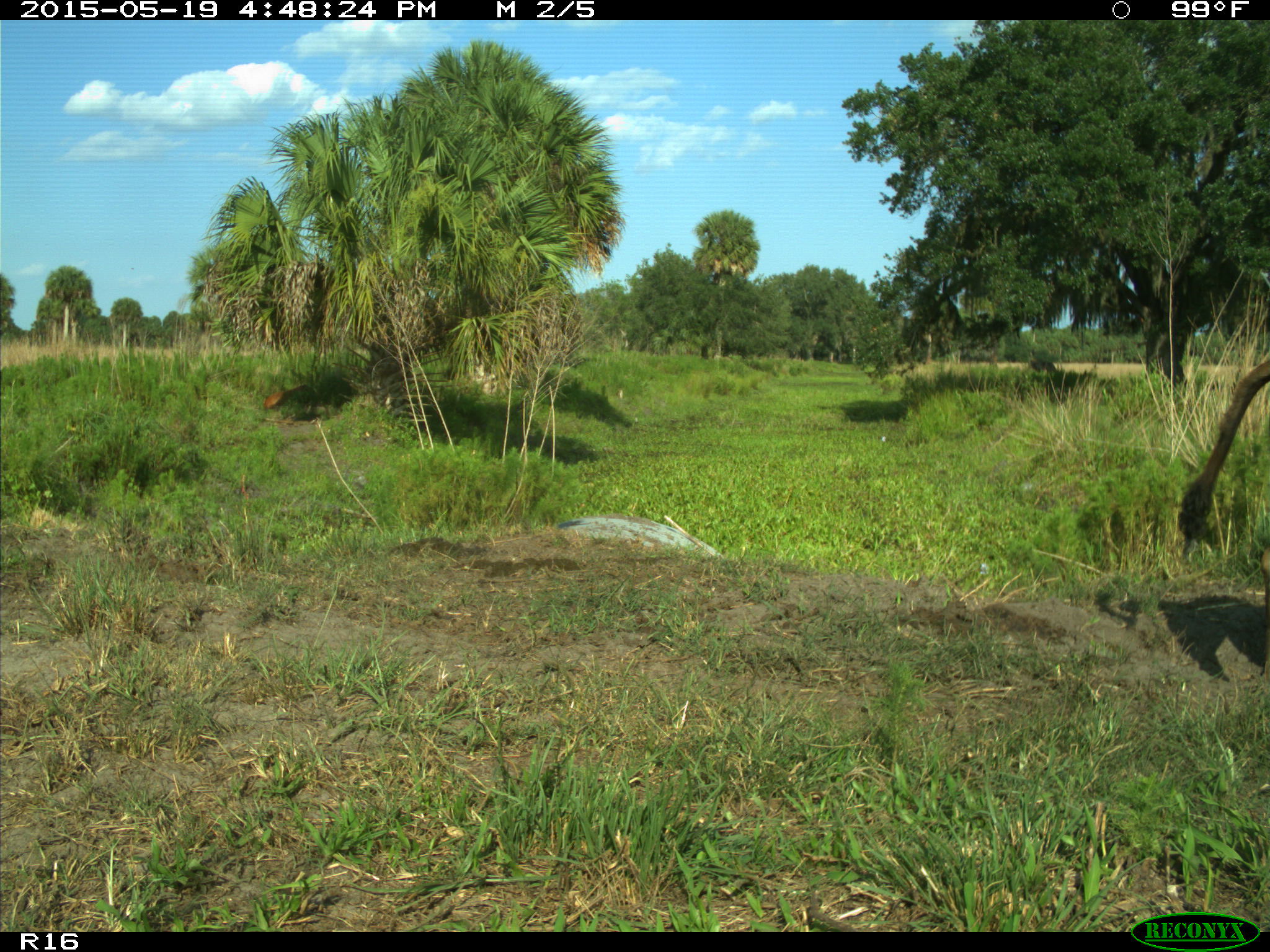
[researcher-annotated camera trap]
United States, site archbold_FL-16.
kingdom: Animalia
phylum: Chordata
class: Mammalia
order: Artiodactyla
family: Bovidae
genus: Bos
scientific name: Bos taurus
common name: domestic cow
Bos taurus (domestic cow).